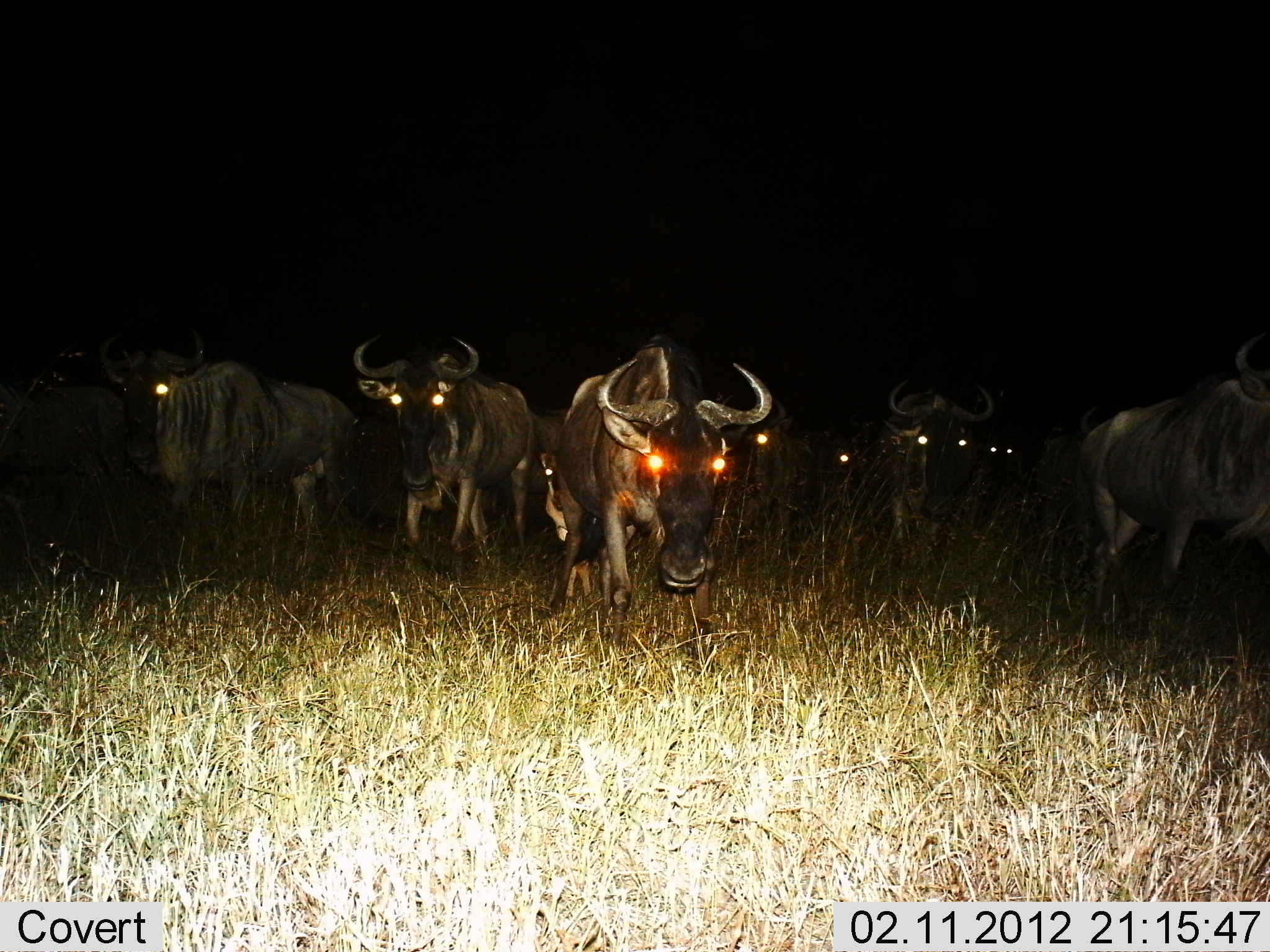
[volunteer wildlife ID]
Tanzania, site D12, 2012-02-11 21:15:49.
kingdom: Animalia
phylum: Chordata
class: Mammalia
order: Artiodactyla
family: Bovidae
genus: Connochaetes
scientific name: Connochaetes taurinus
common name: blue wildebeest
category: wildebeest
Wildebeest (blue wildebeest) (Connochaetes taurinus), count 9. Behavior (volunteer vote fractions): standing 33%, resting 0%, moving 61%, interacting 0%. Young present (vote fraction): 11%. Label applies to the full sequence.